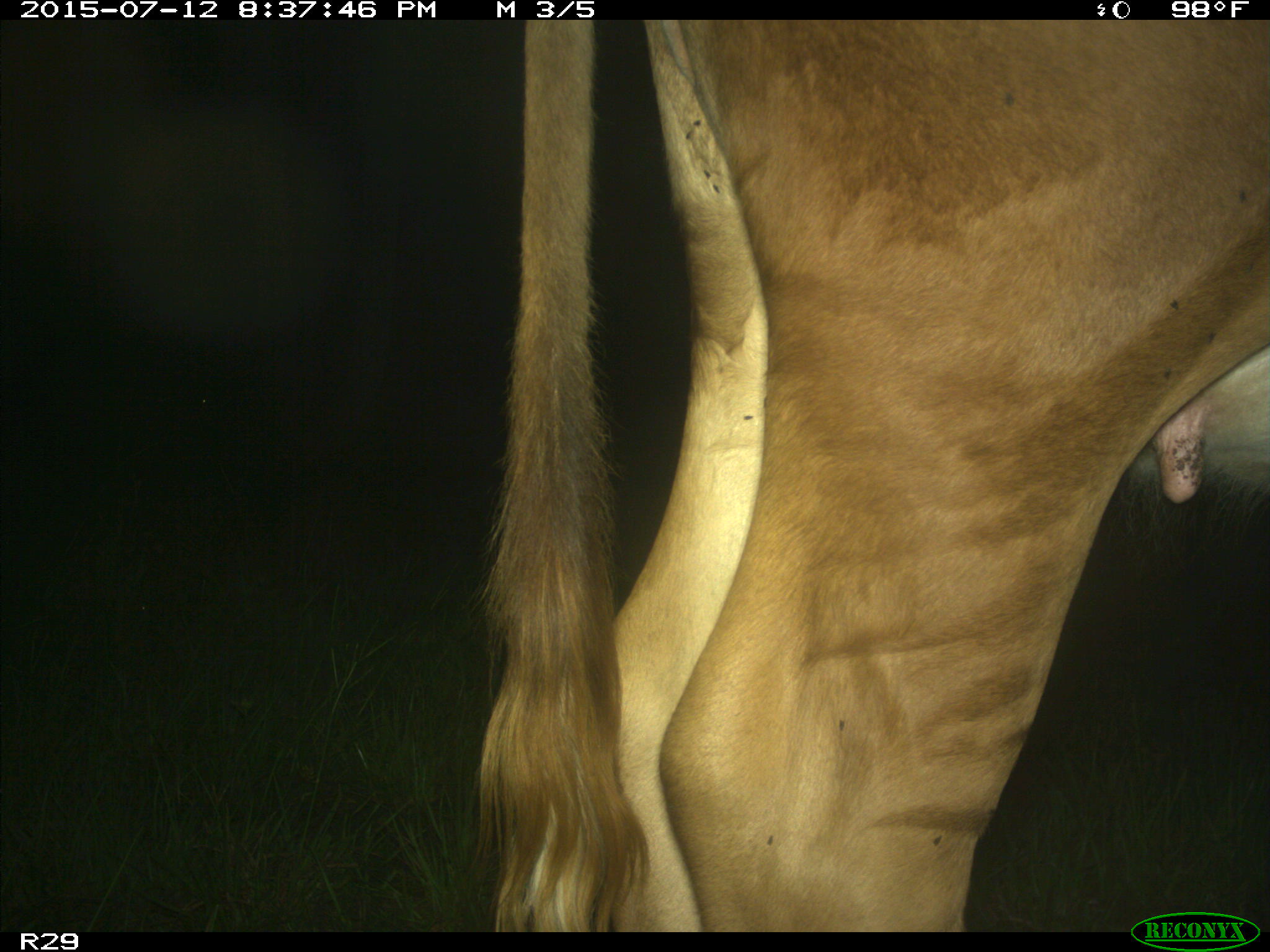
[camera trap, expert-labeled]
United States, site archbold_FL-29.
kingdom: Animalia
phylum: Chordata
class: Mammalia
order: Artiodactyla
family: Bovidae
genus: Bos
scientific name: Bos taurus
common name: domestic cow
Bos taurus (domestic cow).